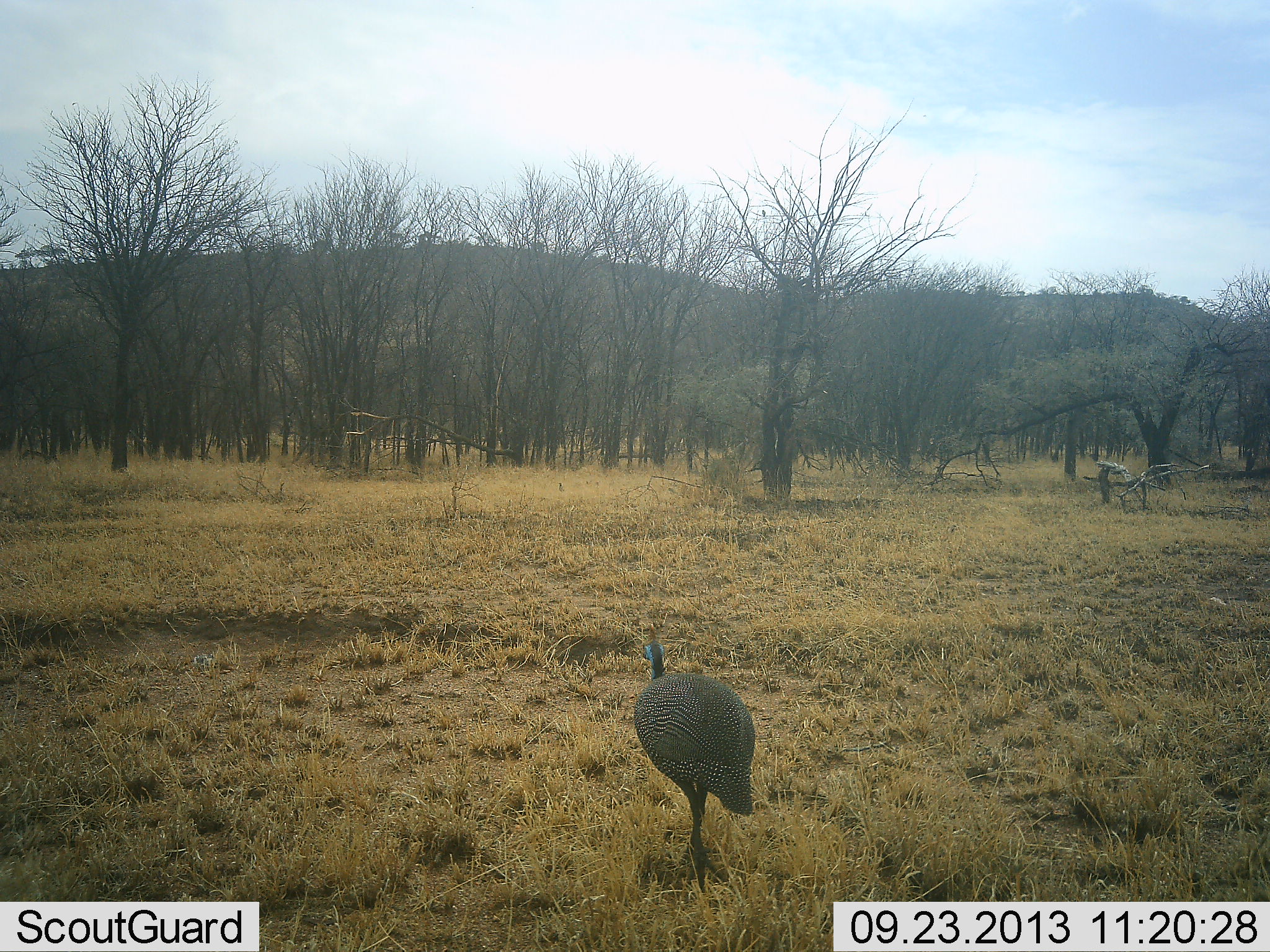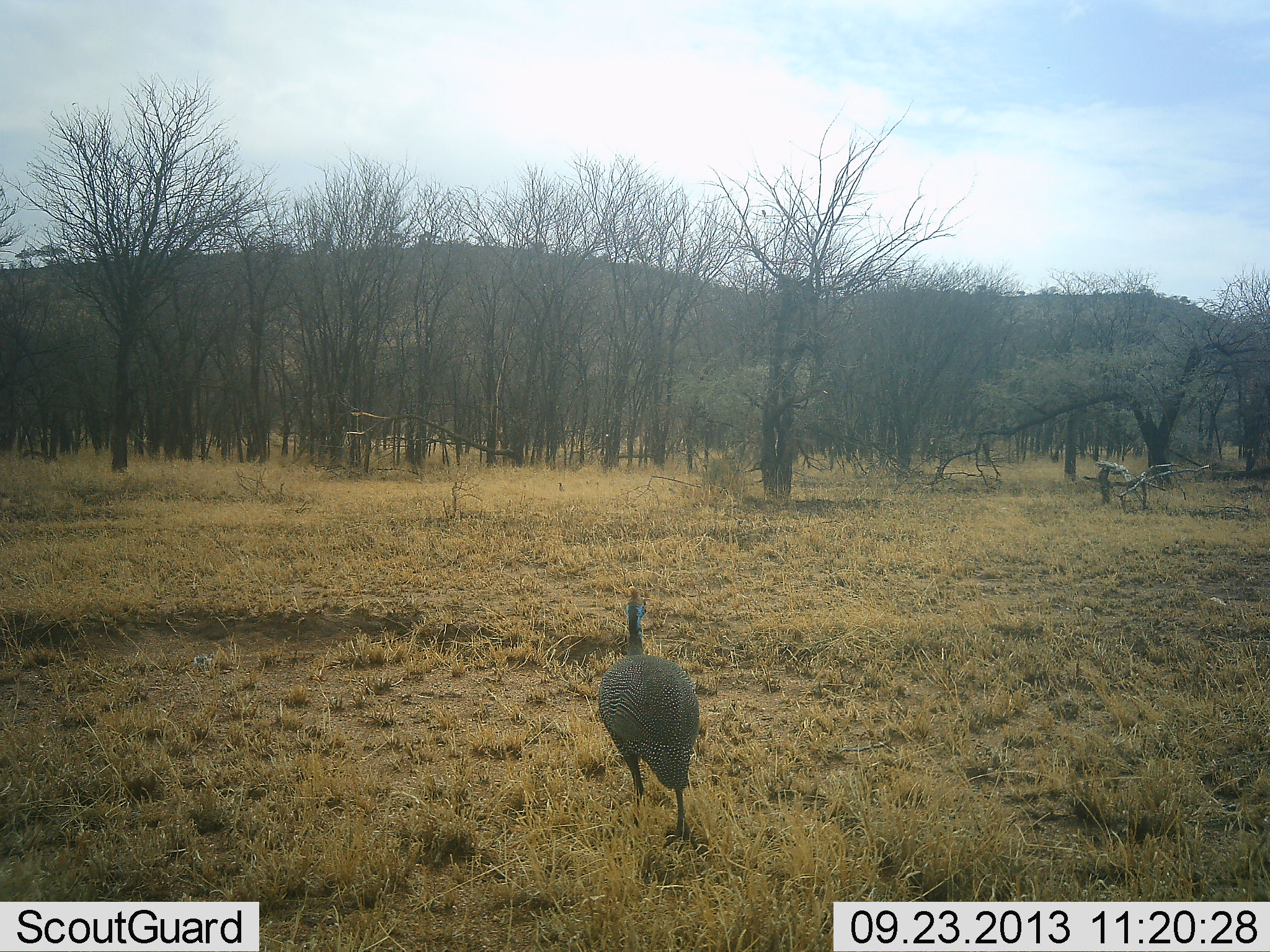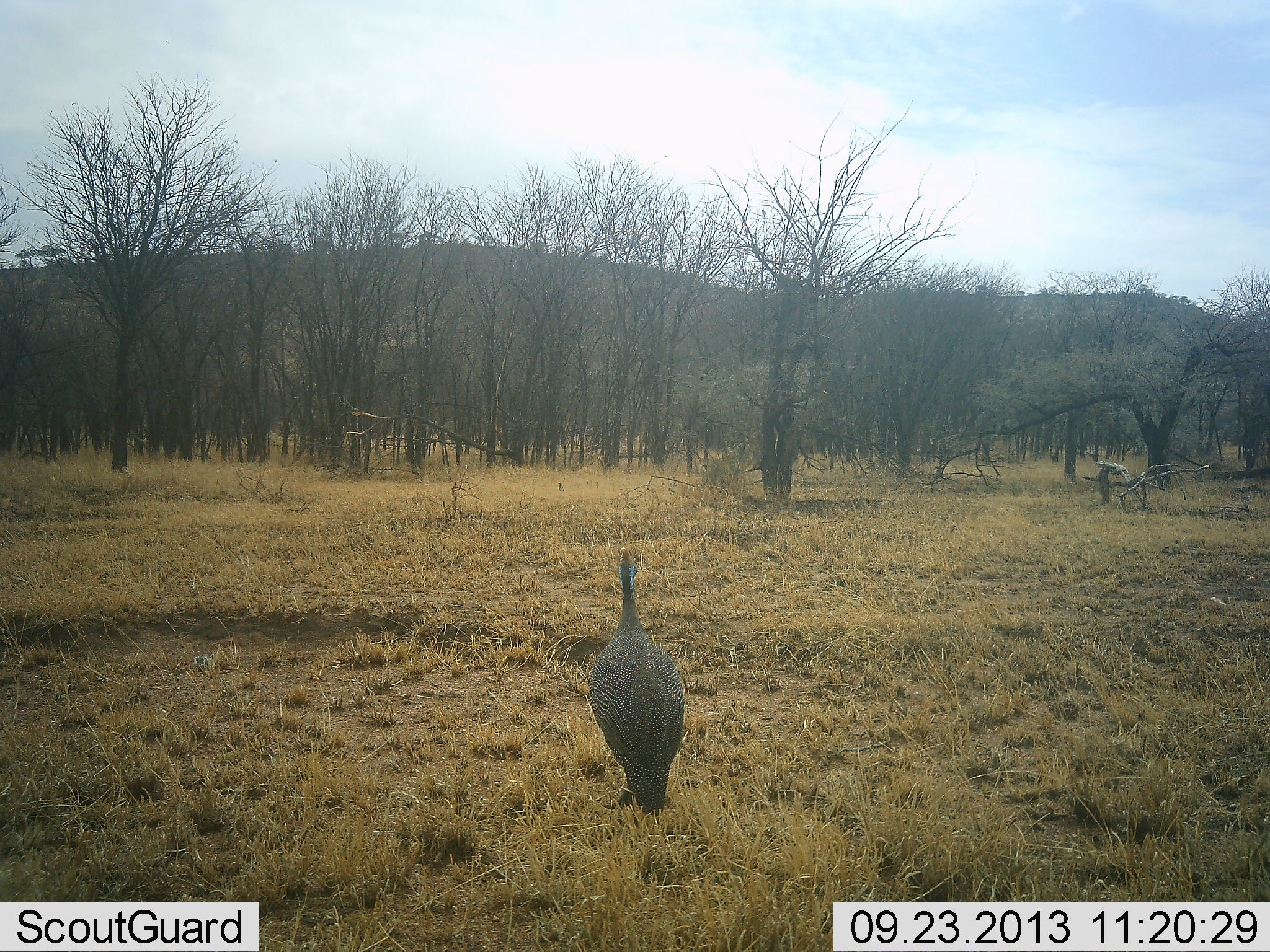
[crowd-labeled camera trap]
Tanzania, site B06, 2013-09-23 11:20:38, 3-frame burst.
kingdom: Animalia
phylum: Chordata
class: Aves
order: Galliformes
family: Numididae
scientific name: Numididae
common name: guinea fowl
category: guineafowl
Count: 1.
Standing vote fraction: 18%.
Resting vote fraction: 0%.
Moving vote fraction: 85%.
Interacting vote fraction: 0%.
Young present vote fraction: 0%.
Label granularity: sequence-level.